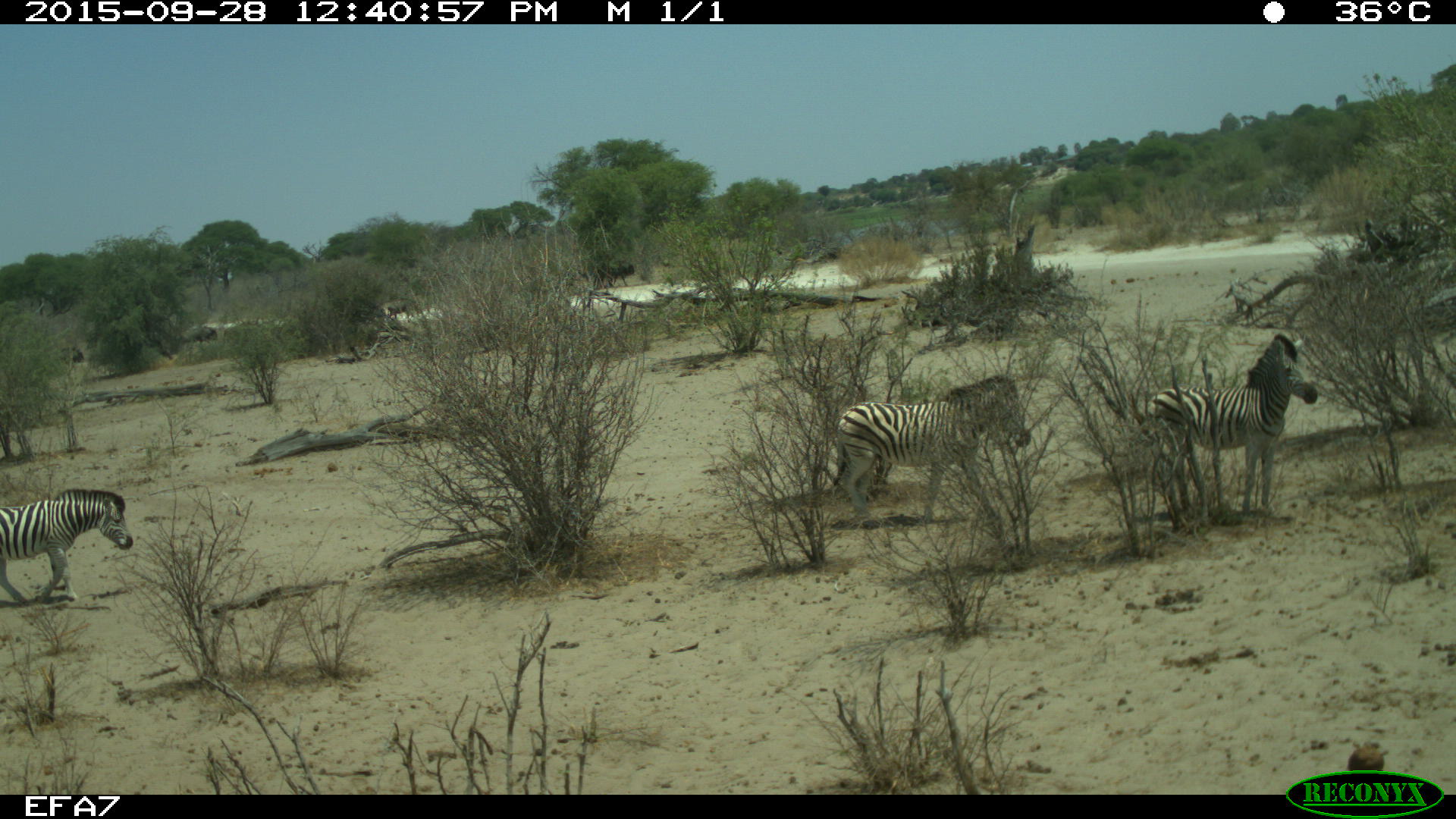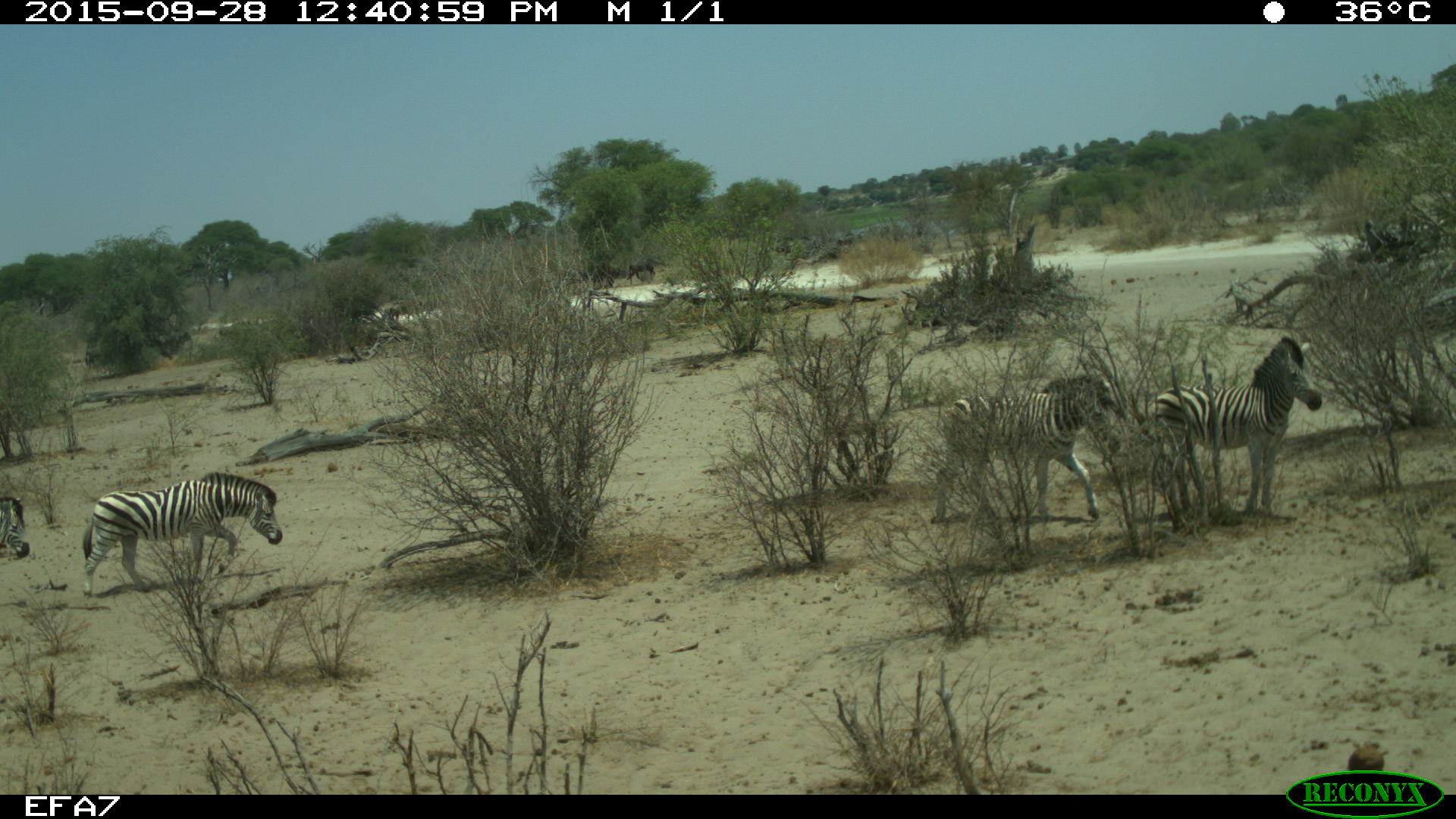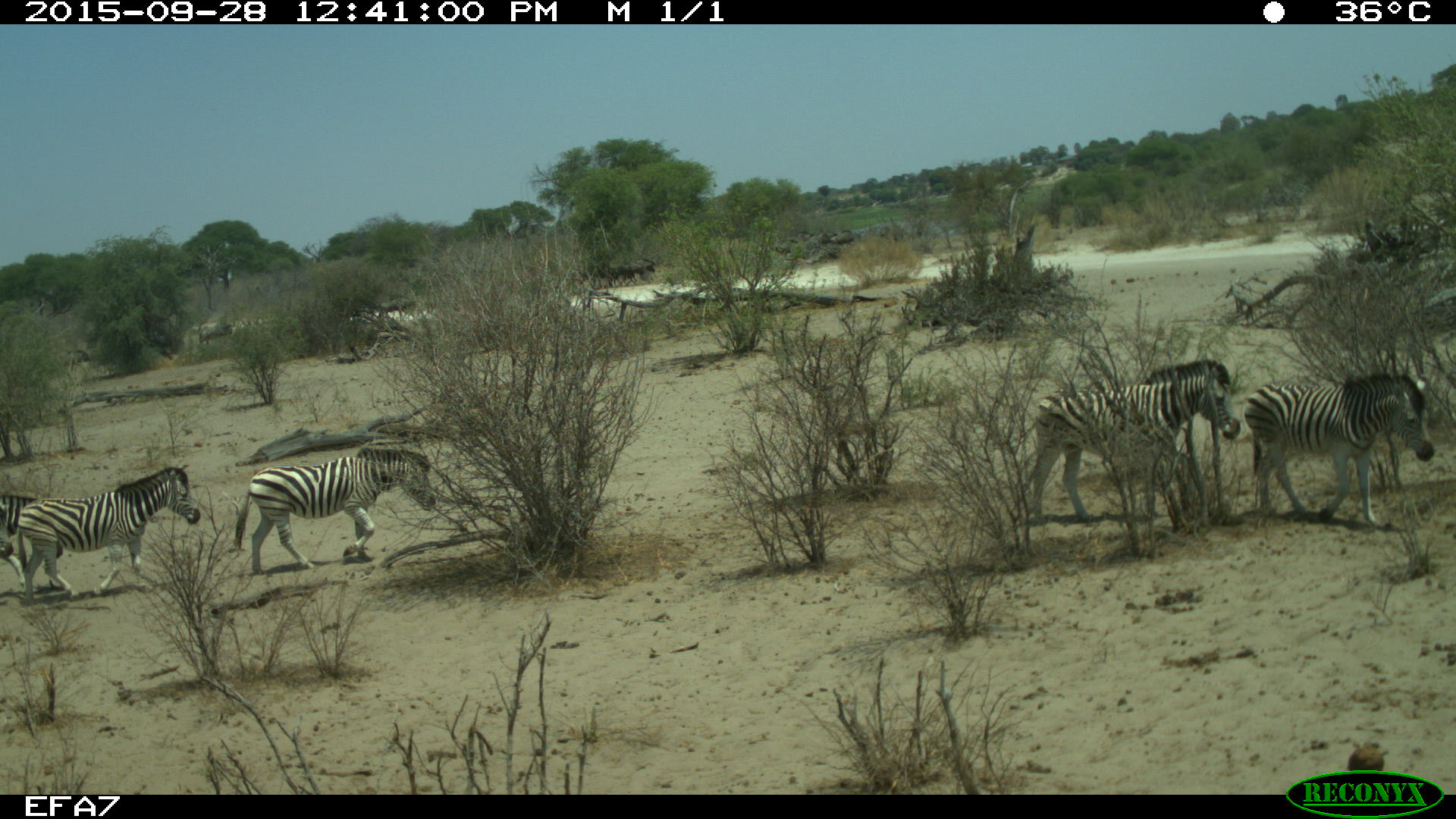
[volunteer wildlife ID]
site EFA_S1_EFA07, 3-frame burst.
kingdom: Animalia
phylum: Chordata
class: Mammalia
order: Artiodactyla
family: Bovidae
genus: Connochaetes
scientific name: Connochaetes taurinus taurinus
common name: blue wildebeest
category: wildebeestblue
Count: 7.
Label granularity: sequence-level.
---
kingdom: Animalia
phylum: Chordata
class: Mammalia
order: Perissodactyla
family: Equidae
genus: Equus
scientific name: Equus quagga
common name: plains zebra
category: zebraplains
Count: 5.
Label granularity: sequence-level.